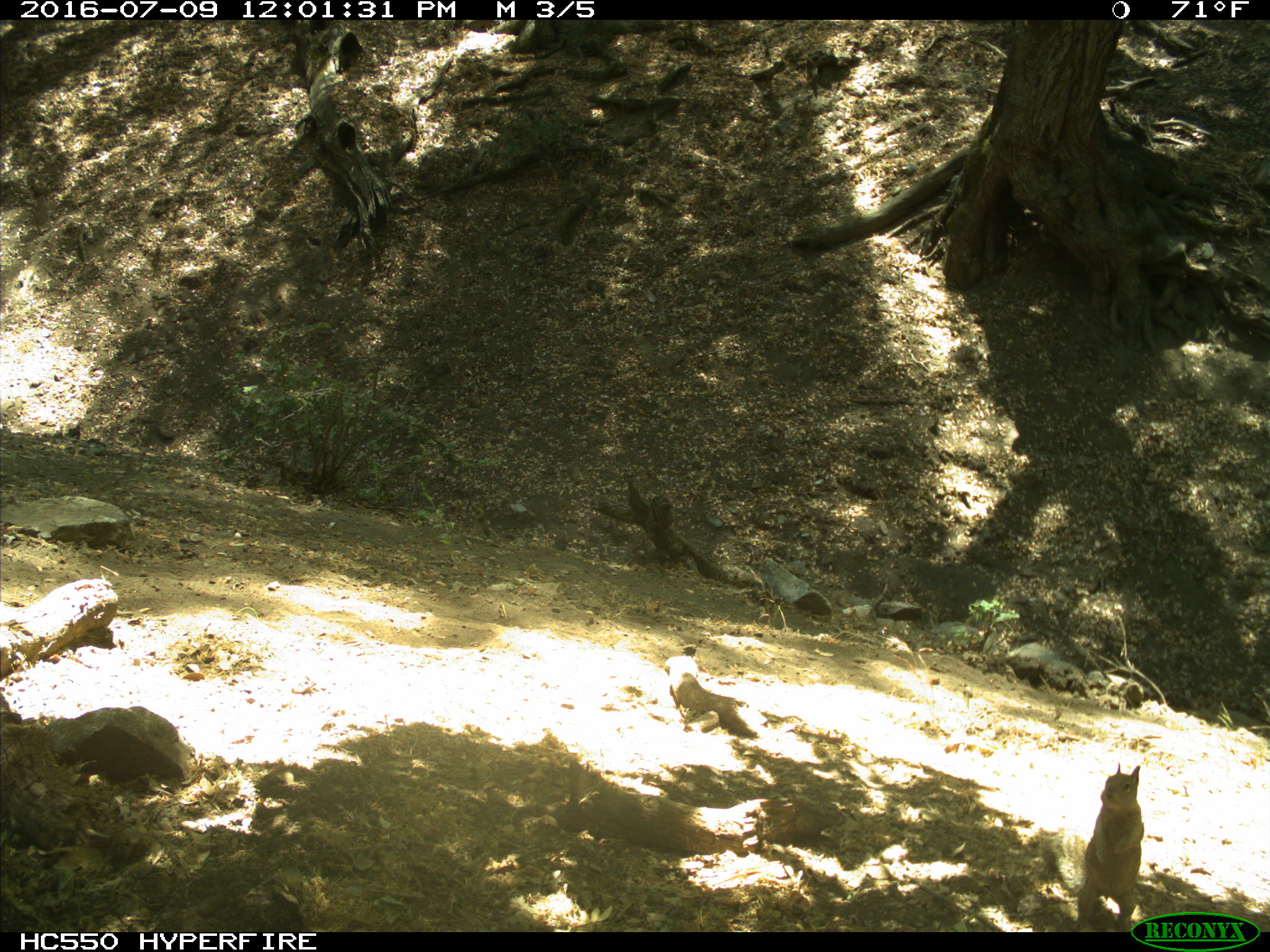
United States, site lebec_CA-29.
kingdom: Animalia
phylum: Chordata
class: Mammalia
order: Rodentia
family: Sciuridae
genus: Otospermophilus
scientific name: Otospermophilus beecheyi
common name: california ground squirrel